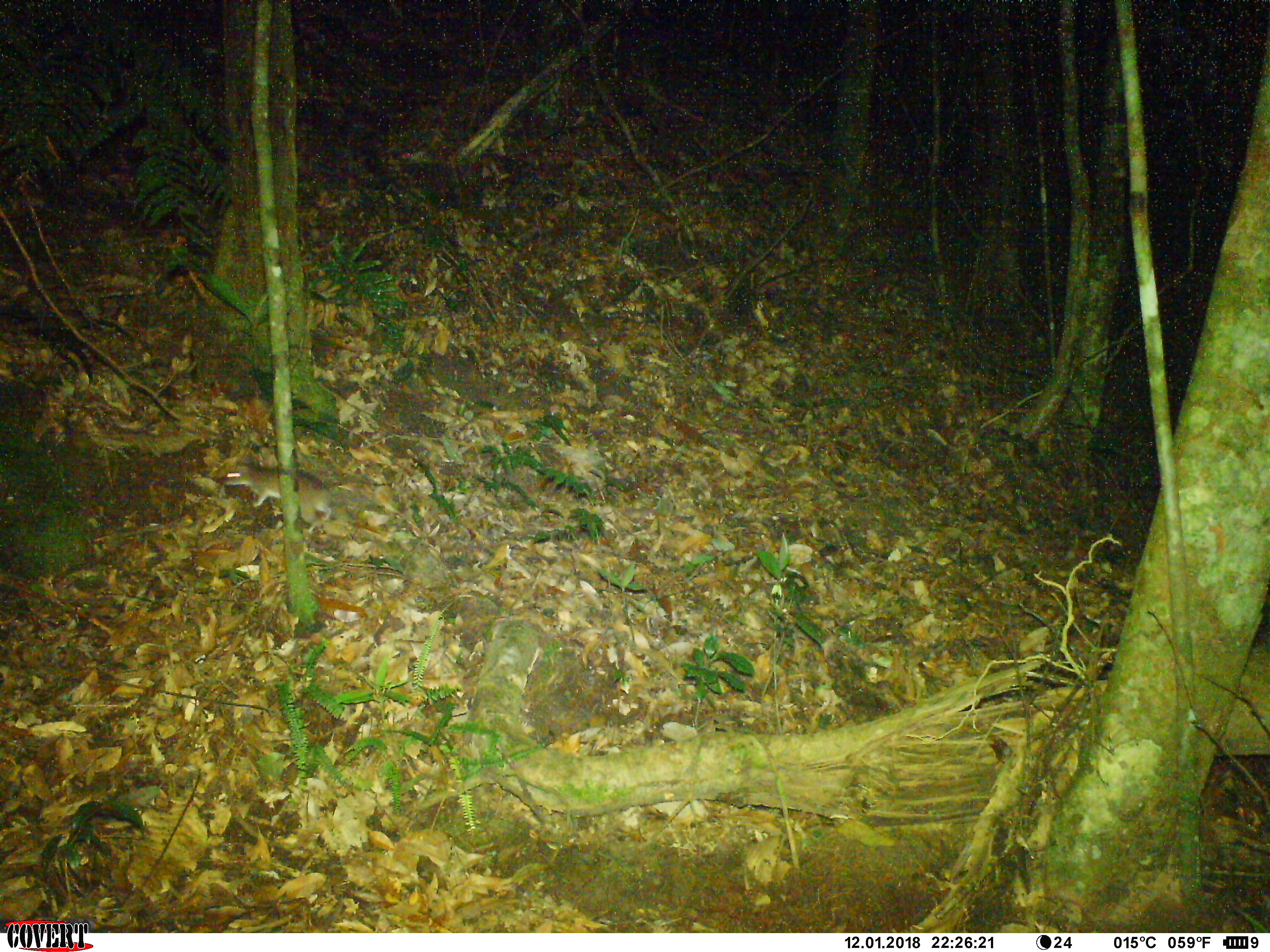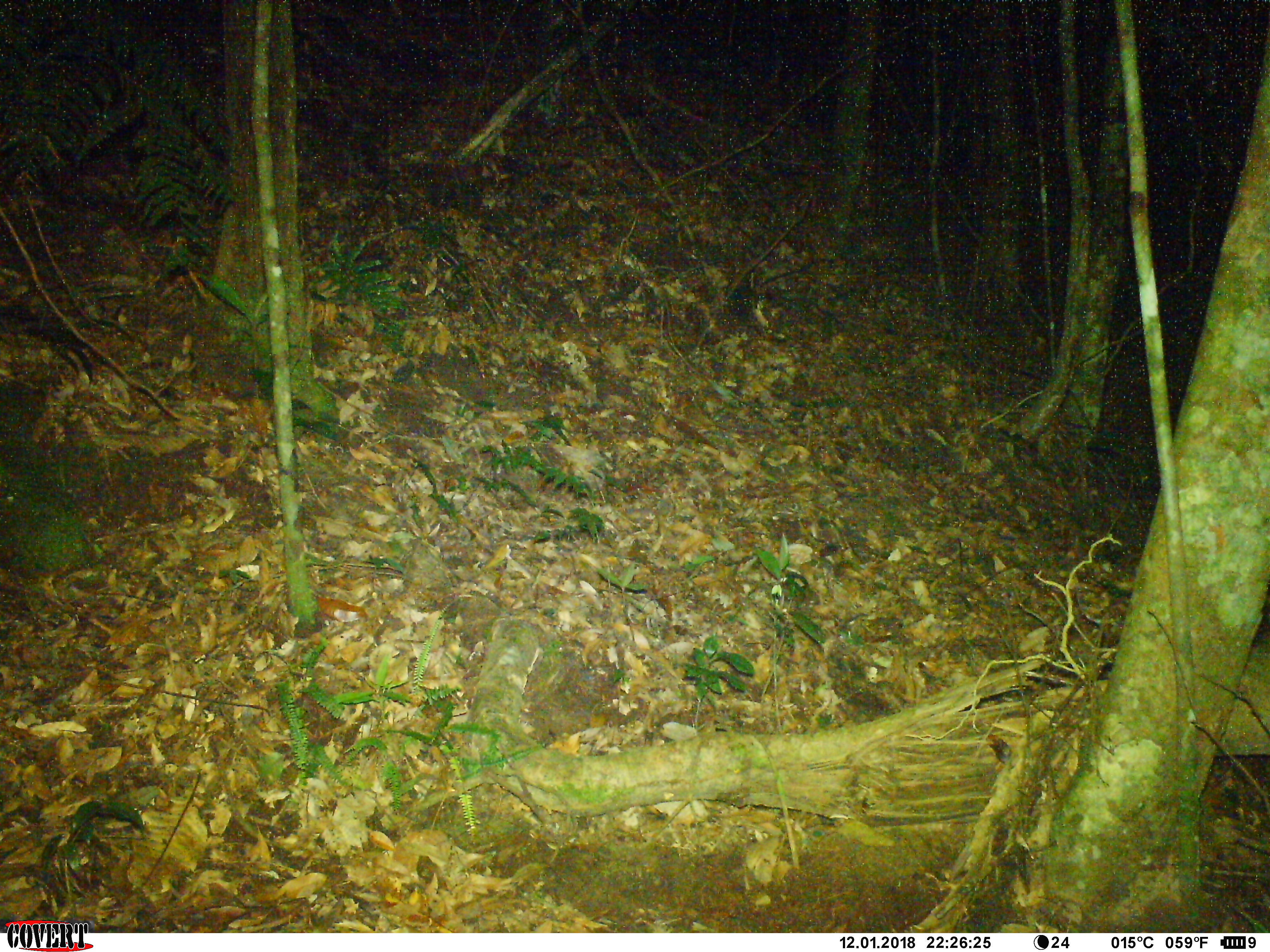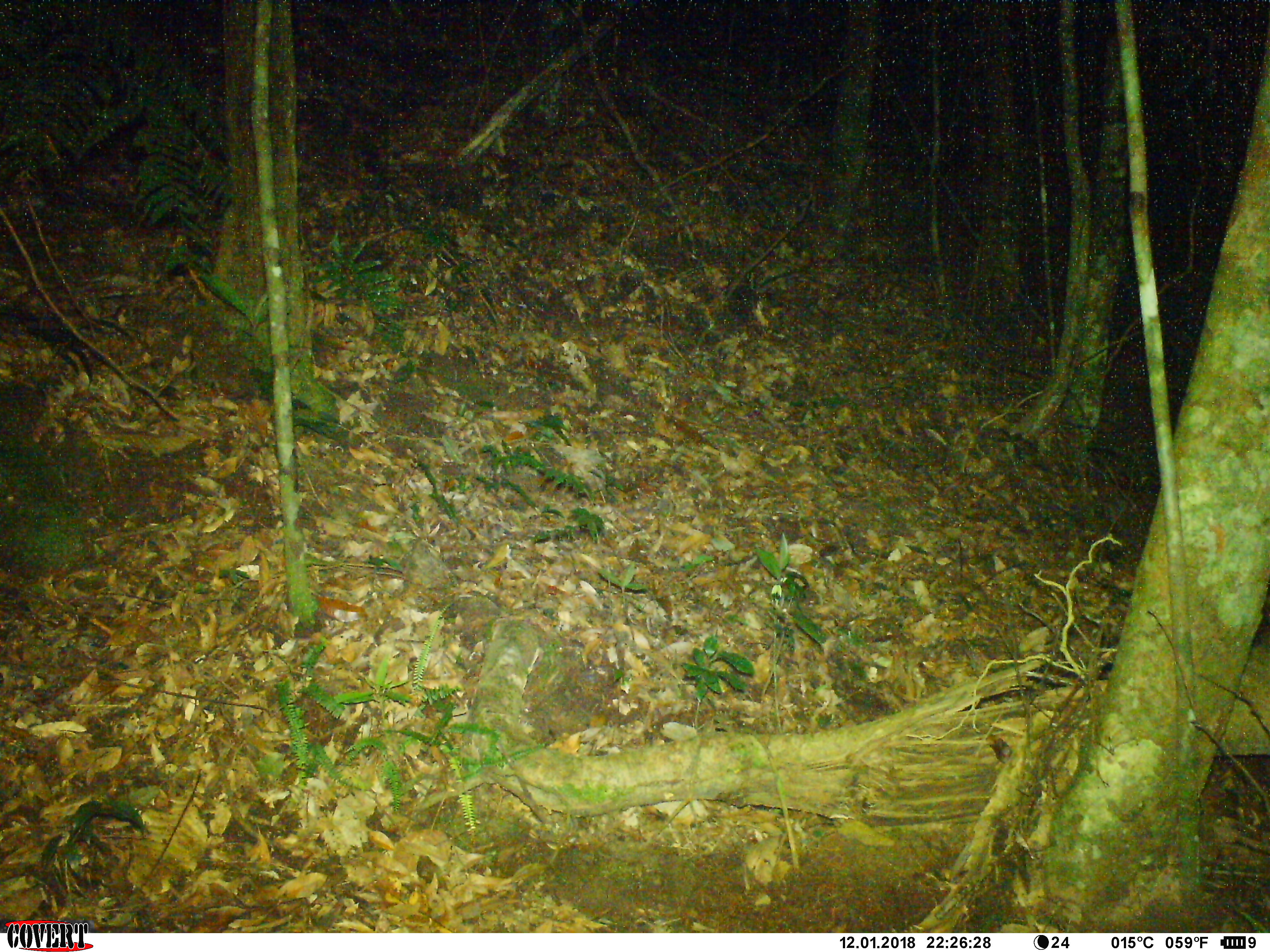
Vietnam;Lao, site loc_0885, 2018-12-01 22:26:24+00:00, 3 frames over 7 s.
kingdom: Animalia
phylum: Chordata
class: Mammalia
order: Rodentia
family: Muridae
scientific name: Muridae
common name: old-world mice and rats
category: unidentified murid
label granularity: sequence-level